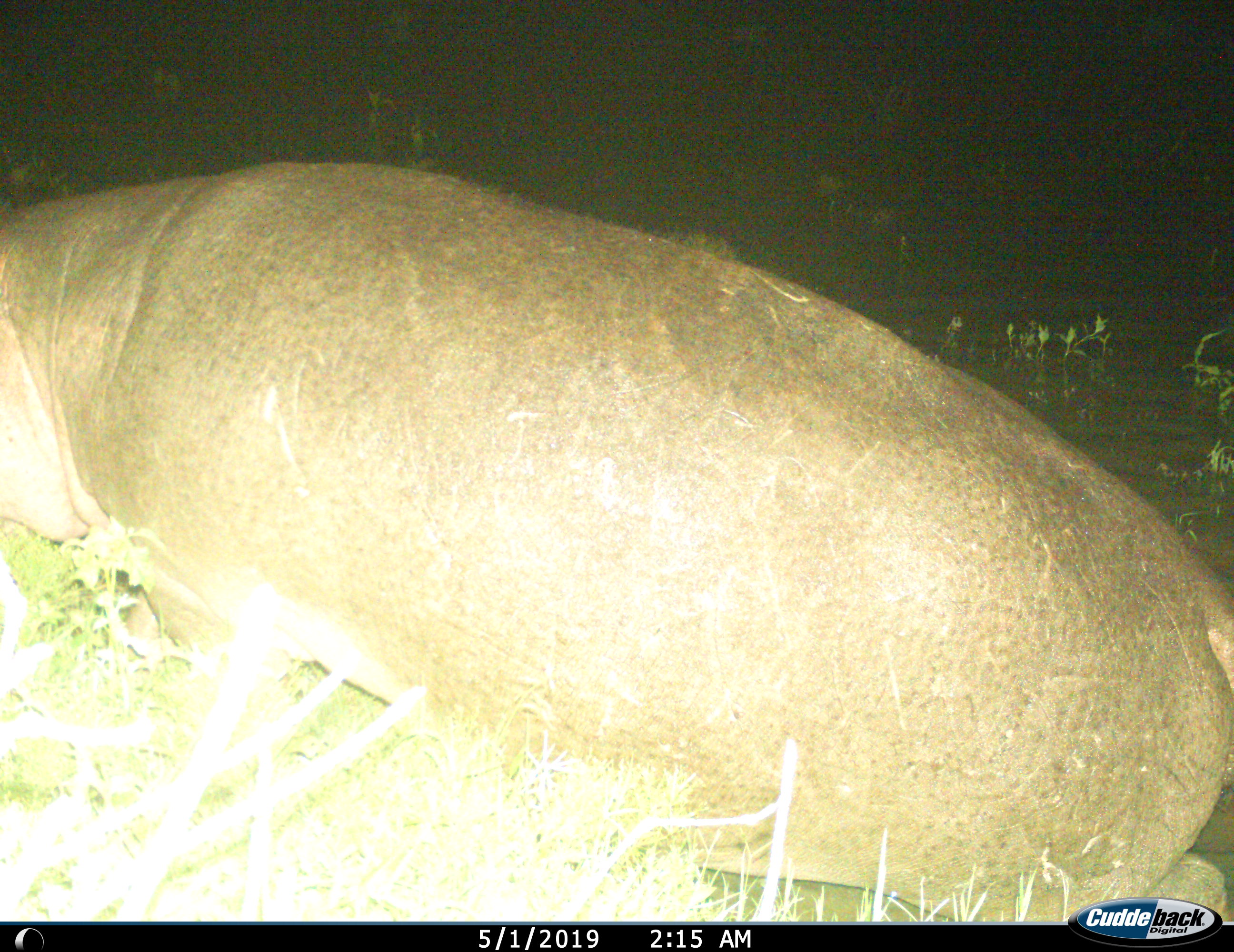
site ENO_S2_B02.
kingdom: Animalia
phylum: Chordata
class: Mammalia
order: Artiodactyla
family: Hippopotamidae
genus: Hippopotamus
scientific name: Hippopotamus amphibius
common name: hippopotamus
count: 1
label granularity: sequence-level